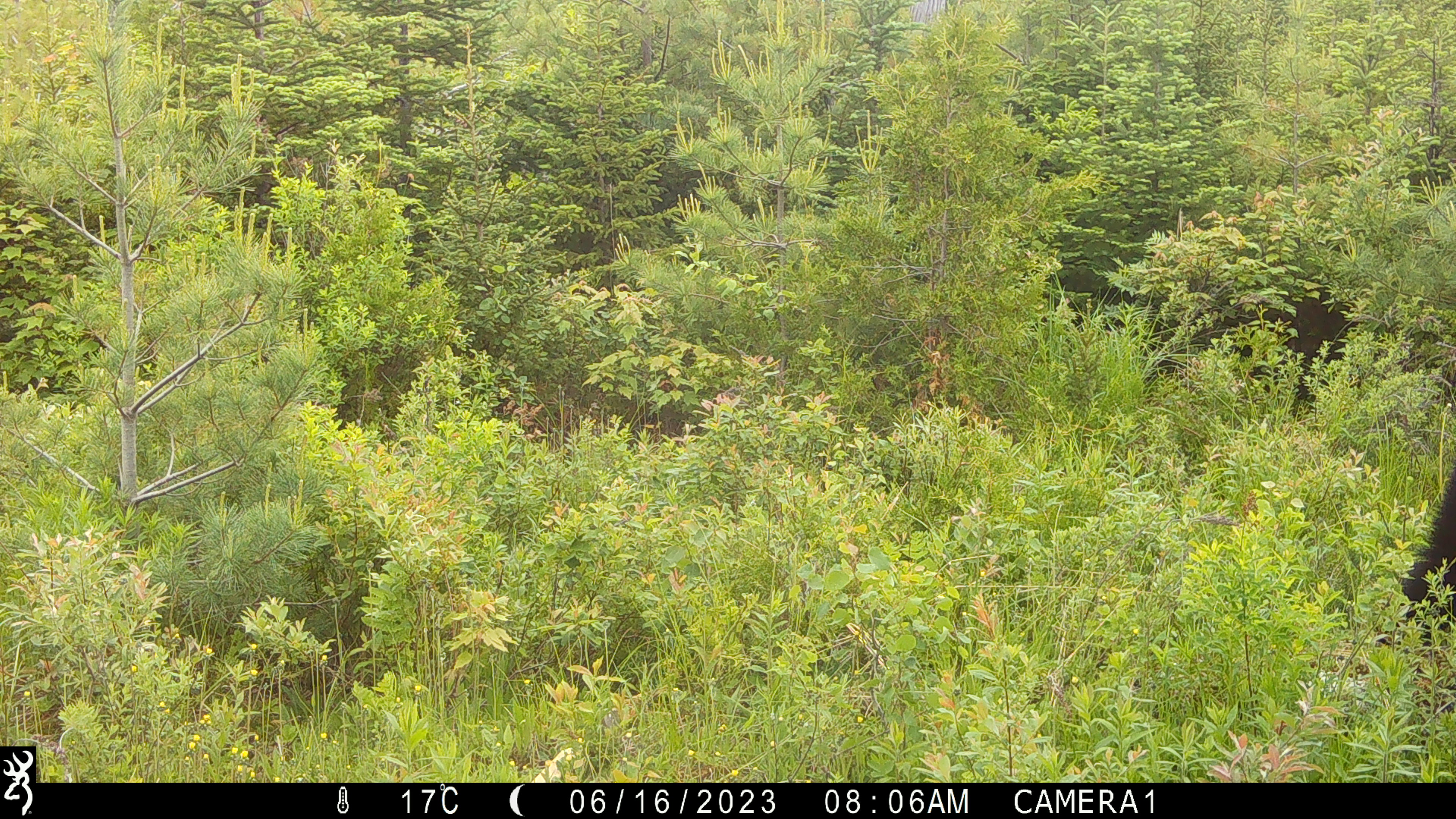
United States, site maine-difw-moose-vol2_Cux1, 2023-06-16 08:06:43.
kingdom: Animalia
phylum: Chordata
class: Mammalia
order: Carnivora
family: Ursidae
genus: Ursus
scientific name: Ursus americanus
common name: black bear